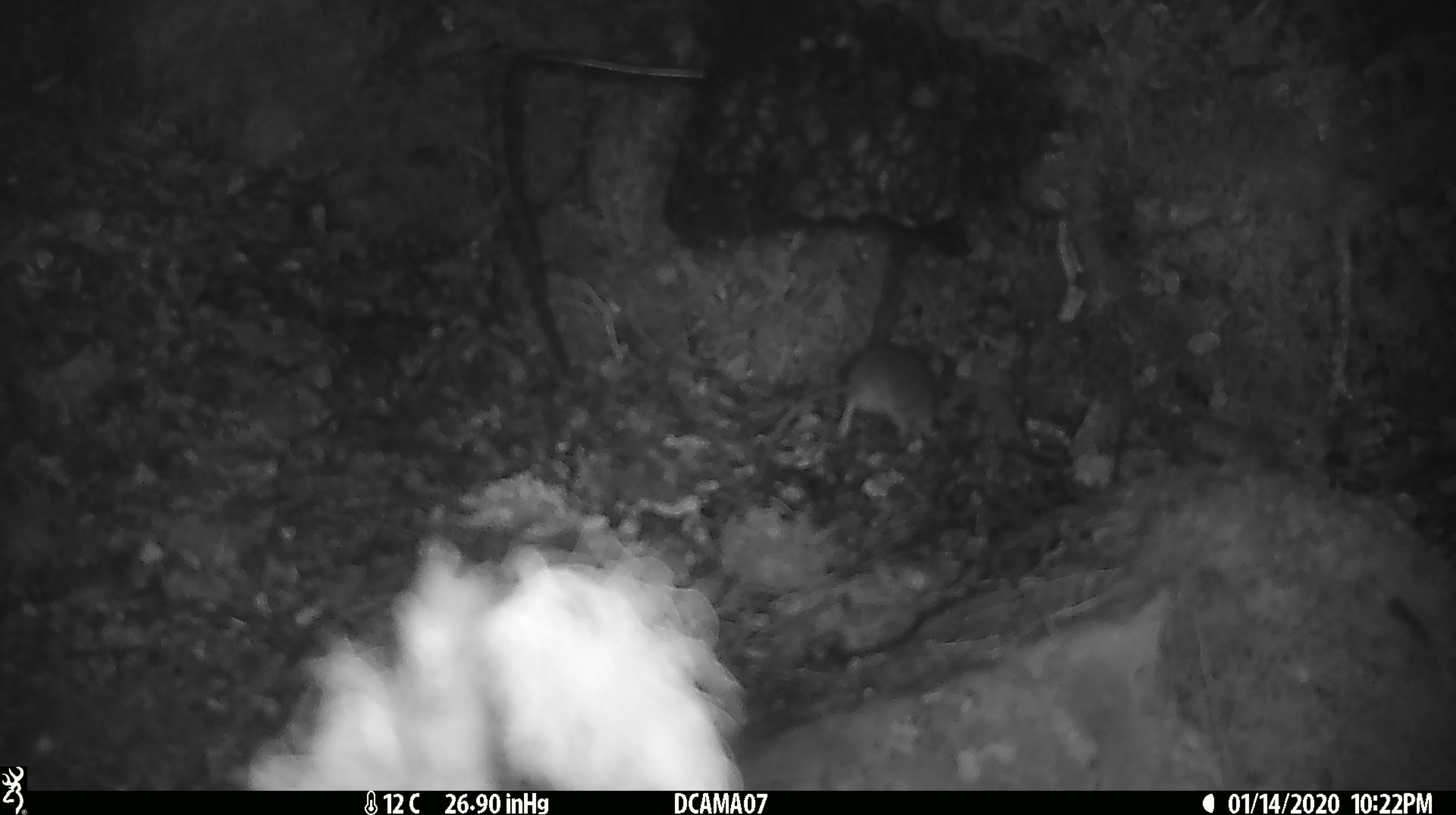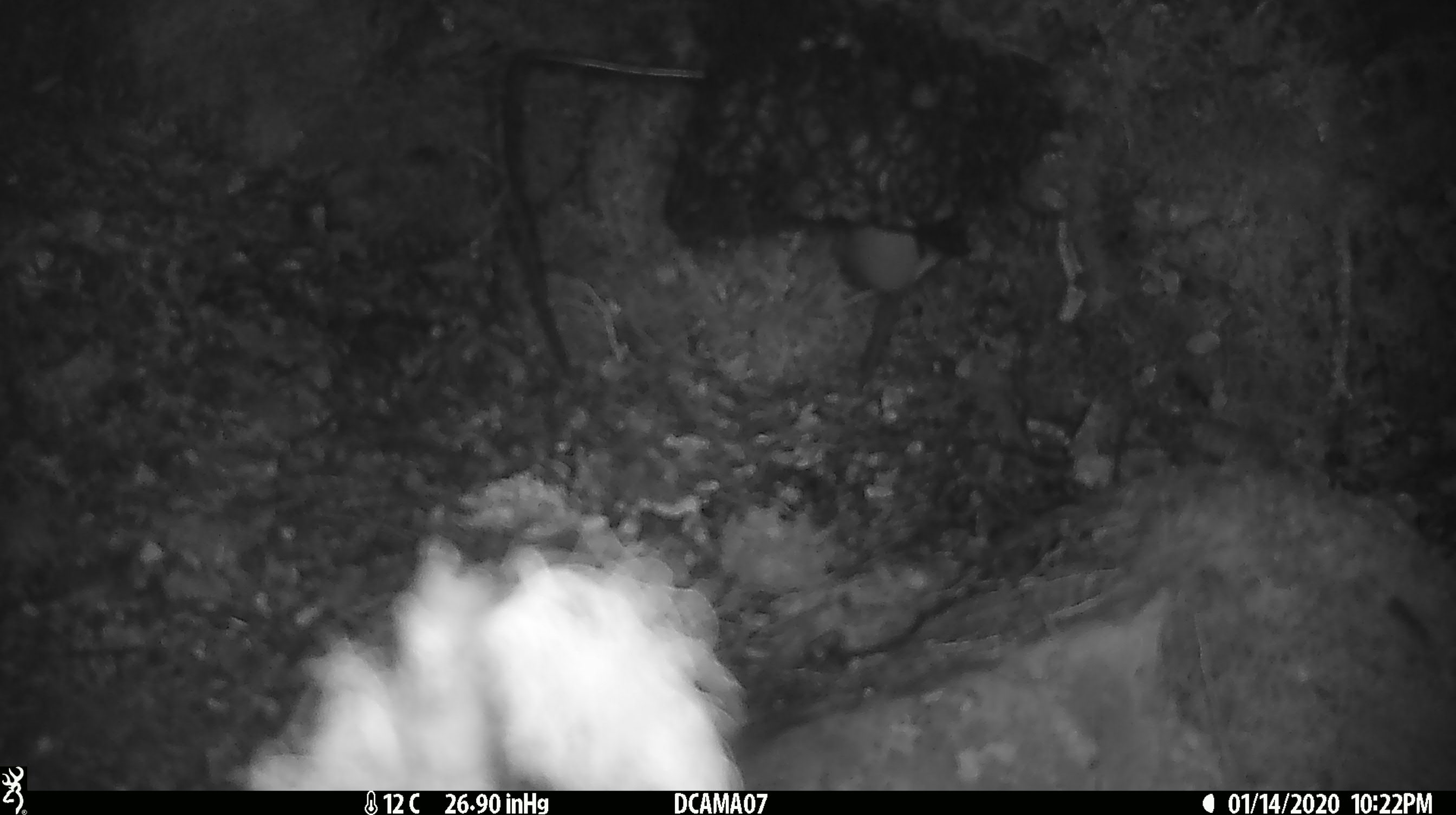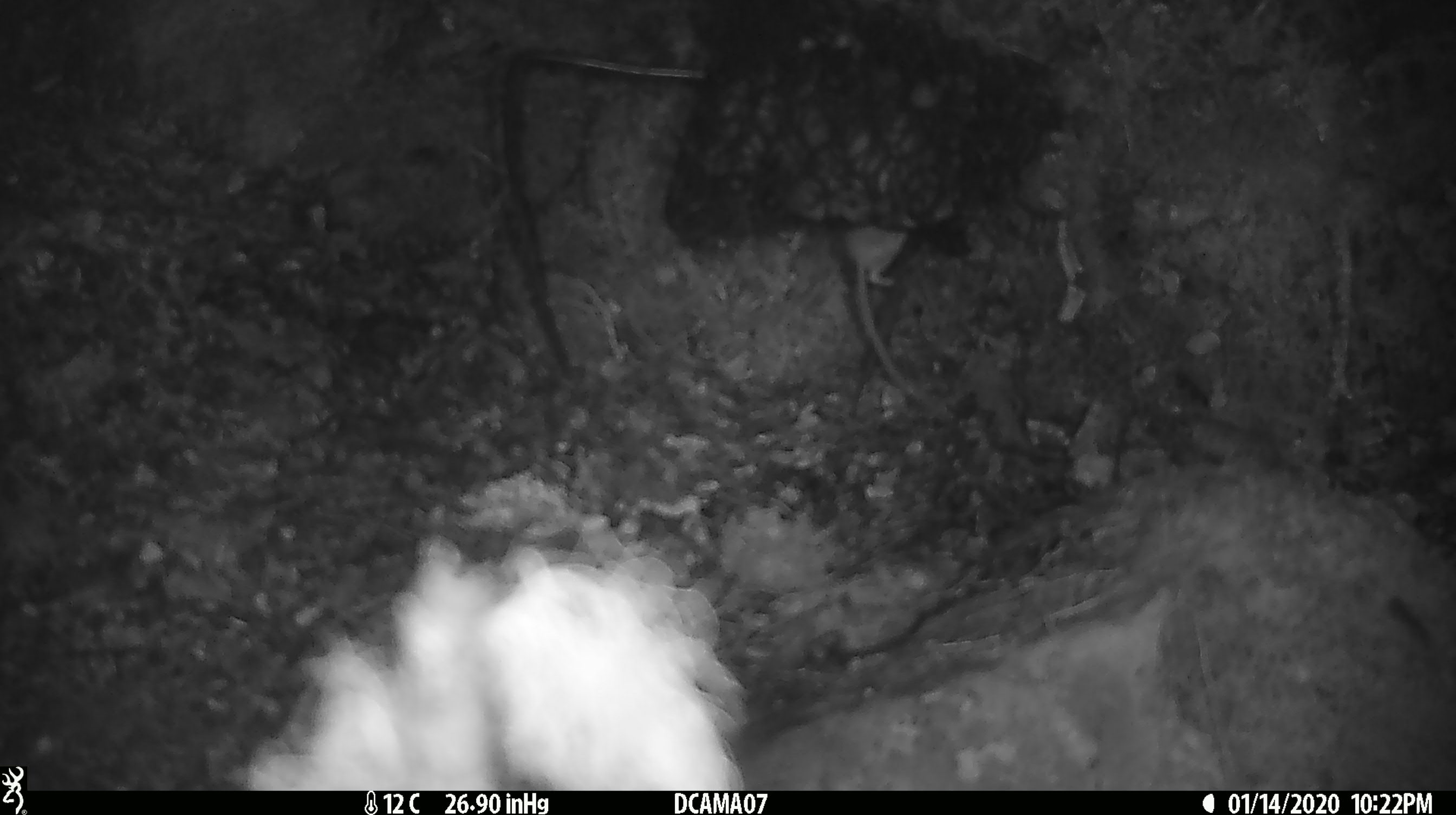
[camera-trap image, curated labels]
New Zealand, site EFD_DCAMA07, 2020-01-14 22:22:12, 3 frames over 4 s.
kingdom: Animalia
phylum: Chordata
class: Mammalia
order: Rodentia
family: Muridae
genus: Mus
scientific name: Mus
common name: mouse